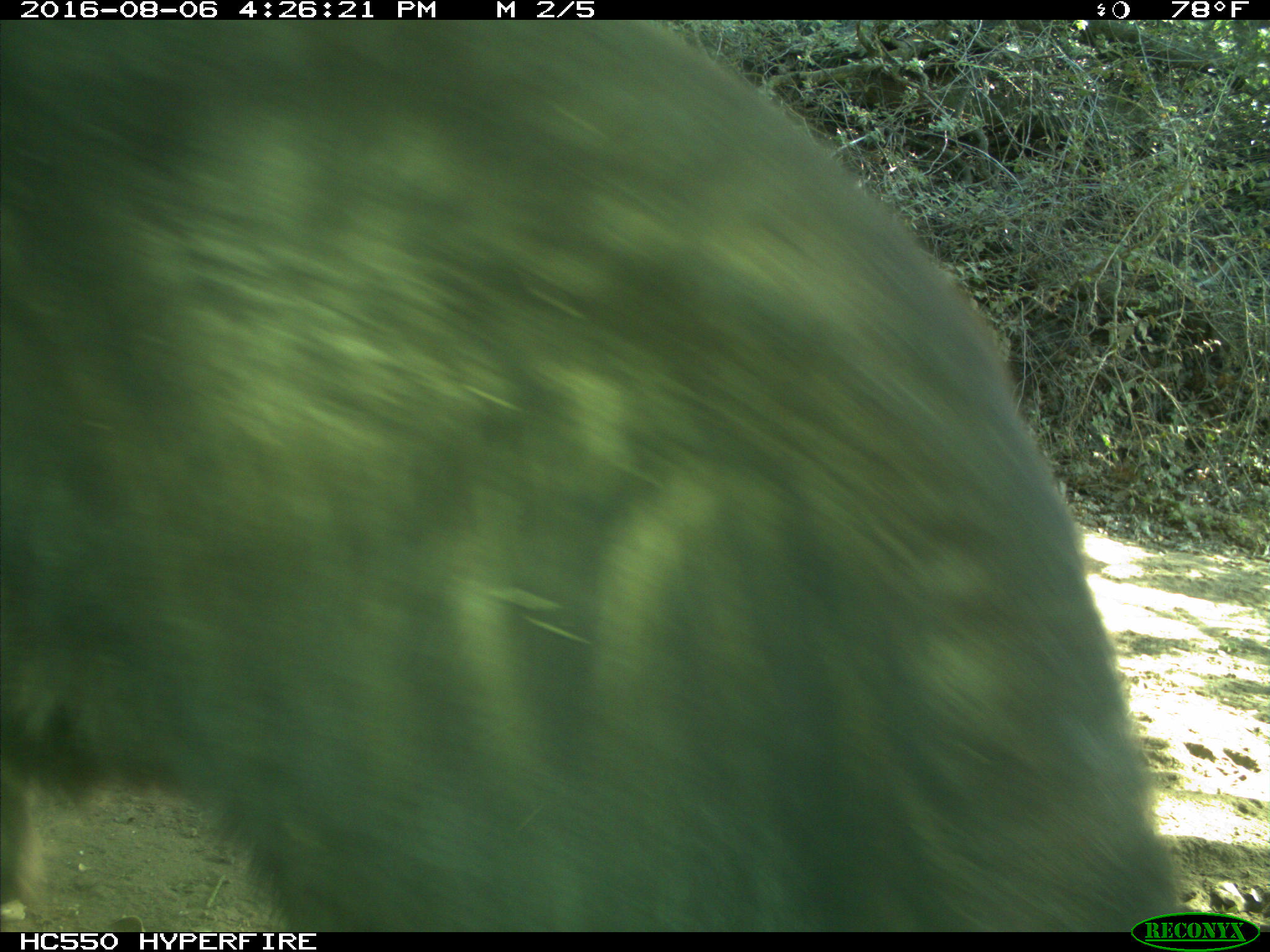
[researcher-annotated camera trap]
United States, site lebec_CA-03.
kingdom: Animalia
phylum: Chordata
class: Mammalia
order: Carnivora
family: Ursidae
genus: Ursus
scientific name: Ursus americanus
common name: american black bear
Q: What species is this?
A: Ursus americanus (american black bear).